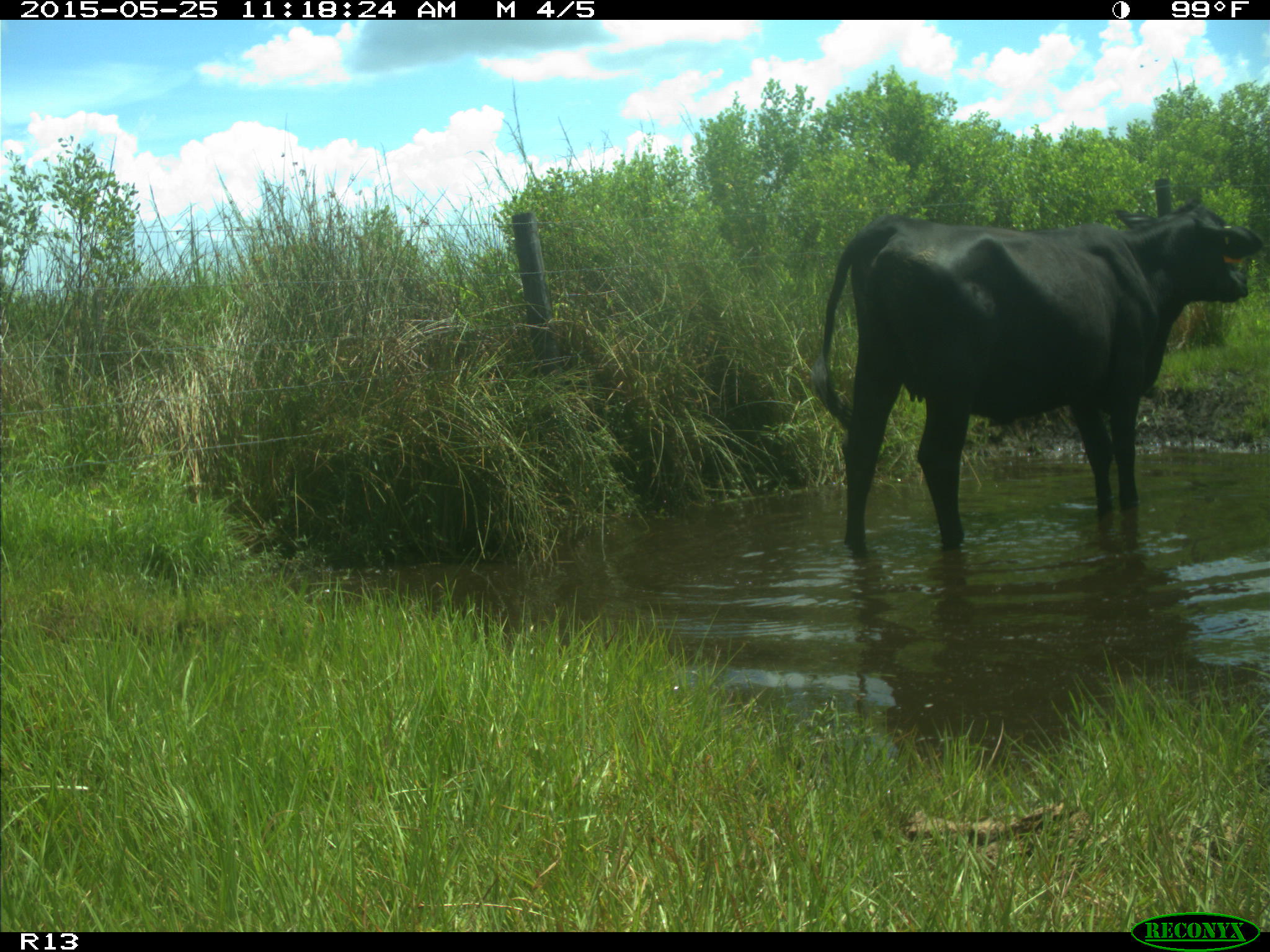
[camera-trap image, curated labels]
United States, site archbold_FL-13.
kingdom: Animalia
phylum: Chordata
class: Mammalia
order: Artiodactyla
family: Bovidae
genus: Bos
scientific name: Bos taurus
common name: domestic cow